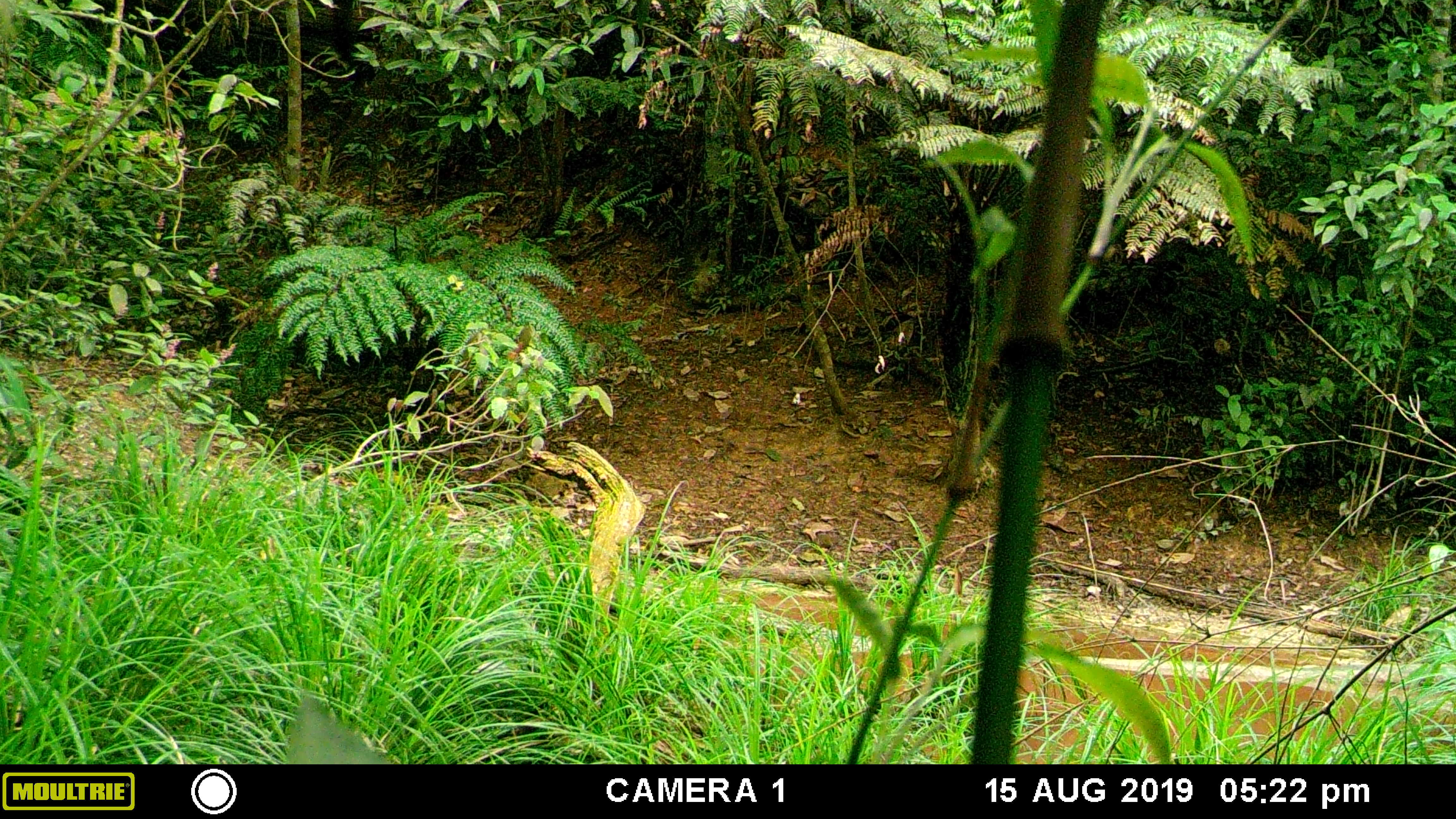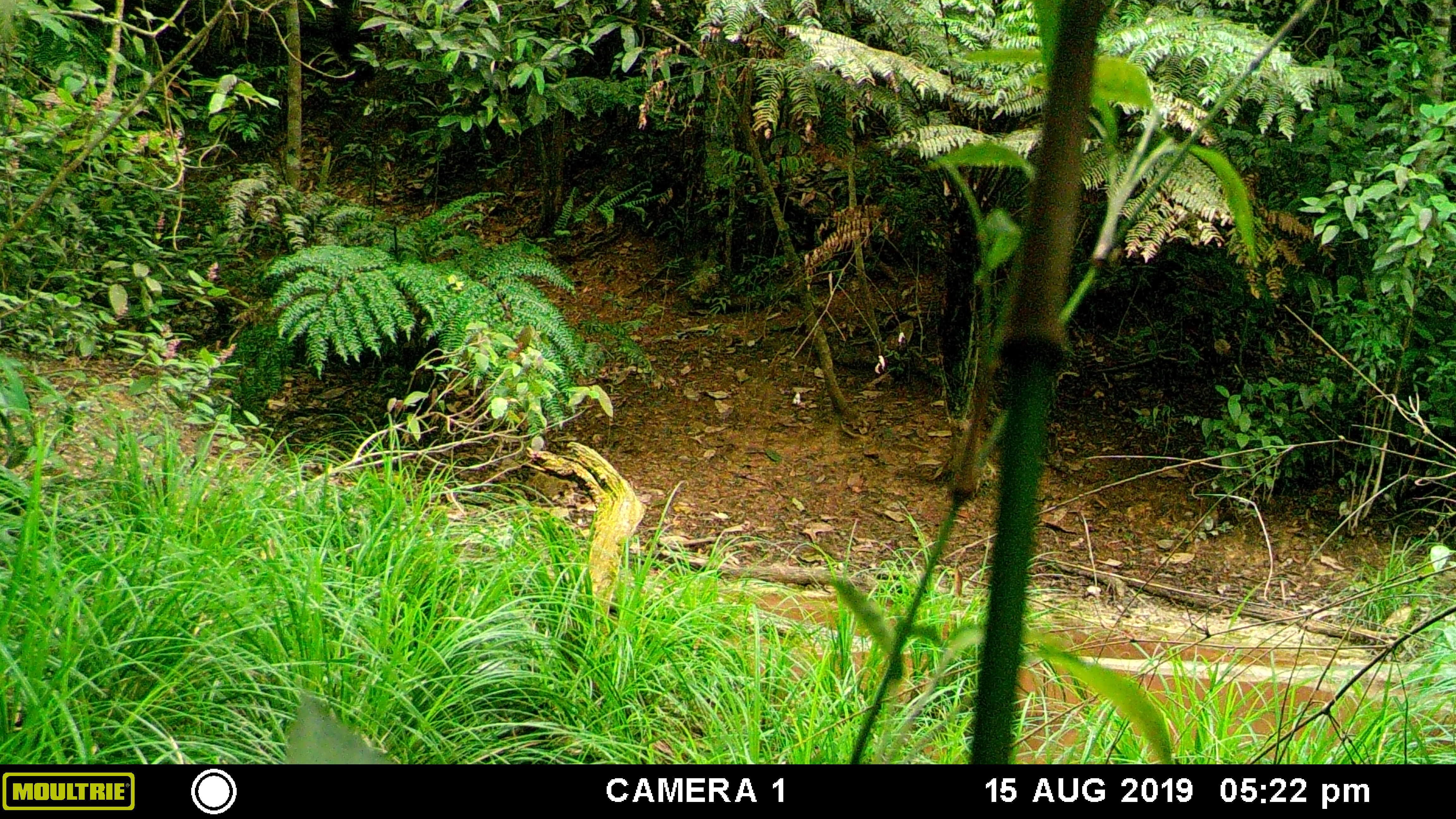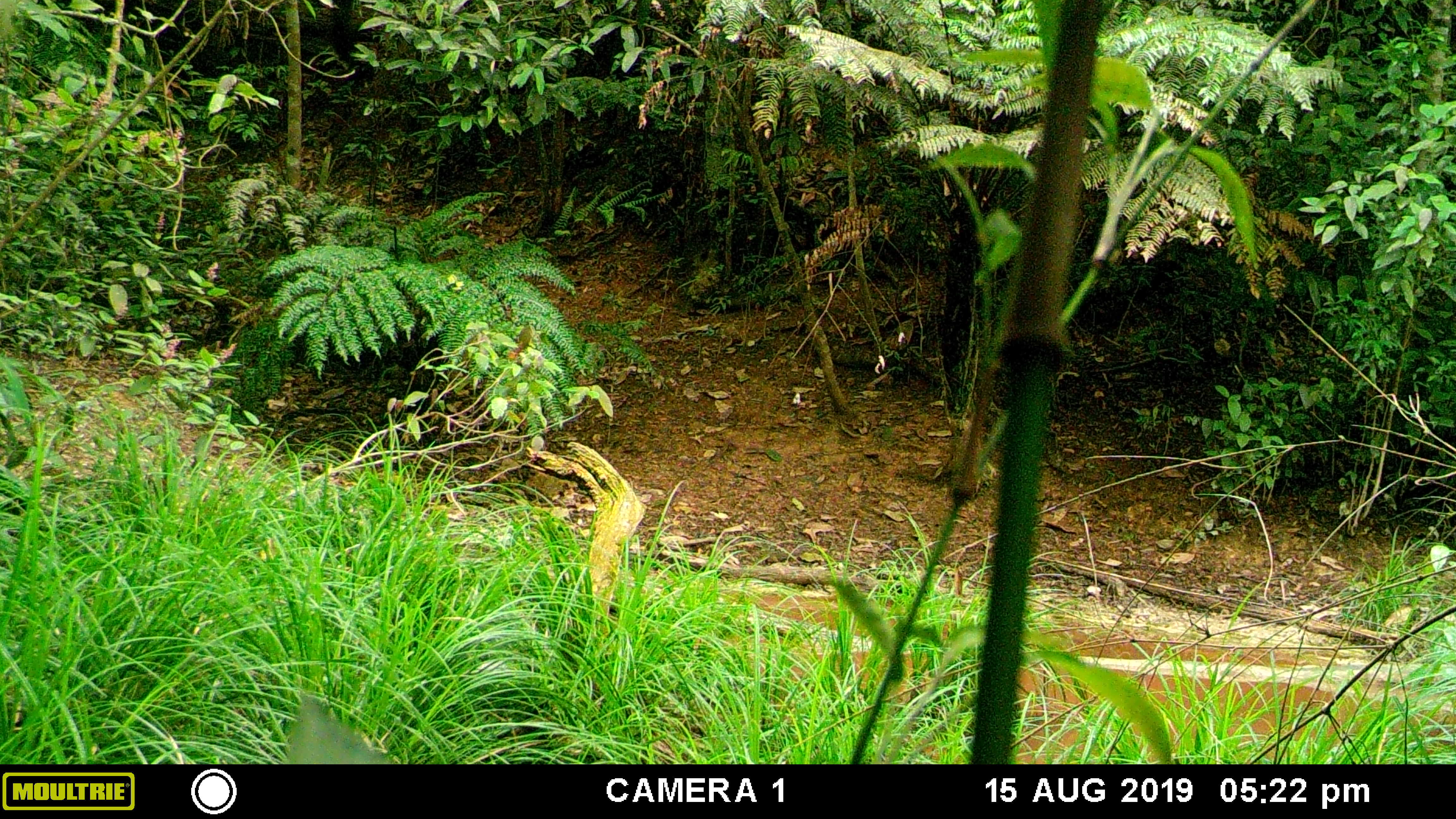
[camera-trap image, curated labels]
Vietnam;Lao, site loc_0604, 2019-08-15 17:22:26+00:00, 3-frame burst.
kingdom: Animalia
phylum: Chordata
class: Mammalia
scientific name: Mammalia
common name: mammal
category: unidentified small mammal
Unidentified small mammal (mammal) (Mammalia). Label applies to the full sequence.